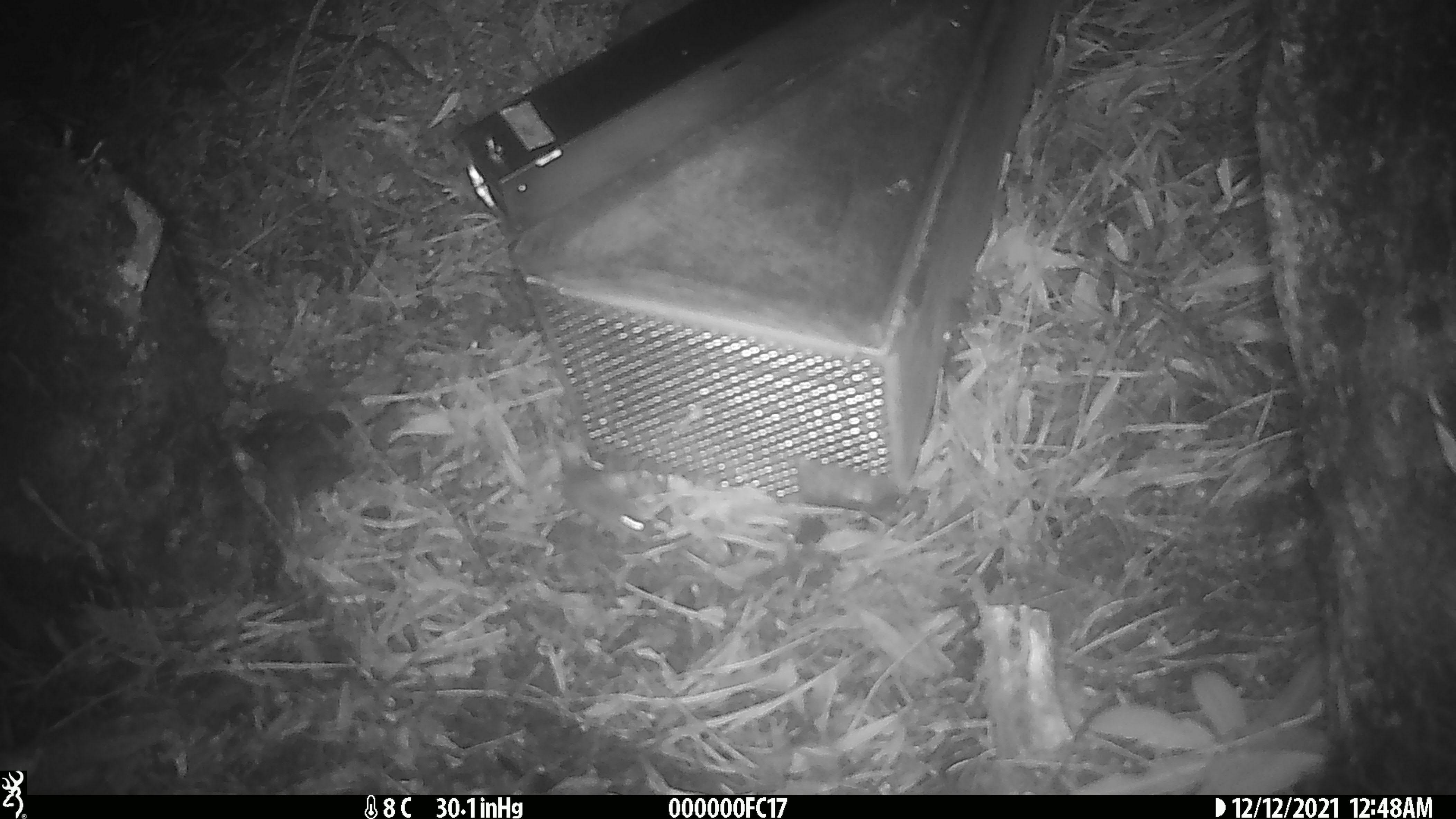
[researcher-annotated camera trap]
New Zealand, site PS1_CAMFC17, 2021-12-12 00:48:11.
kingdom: Animalia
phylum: Chordata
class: Mammalia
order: Rodentia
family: Muridae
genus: Mus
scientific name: Mus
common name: mouse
Mouse (Mus).